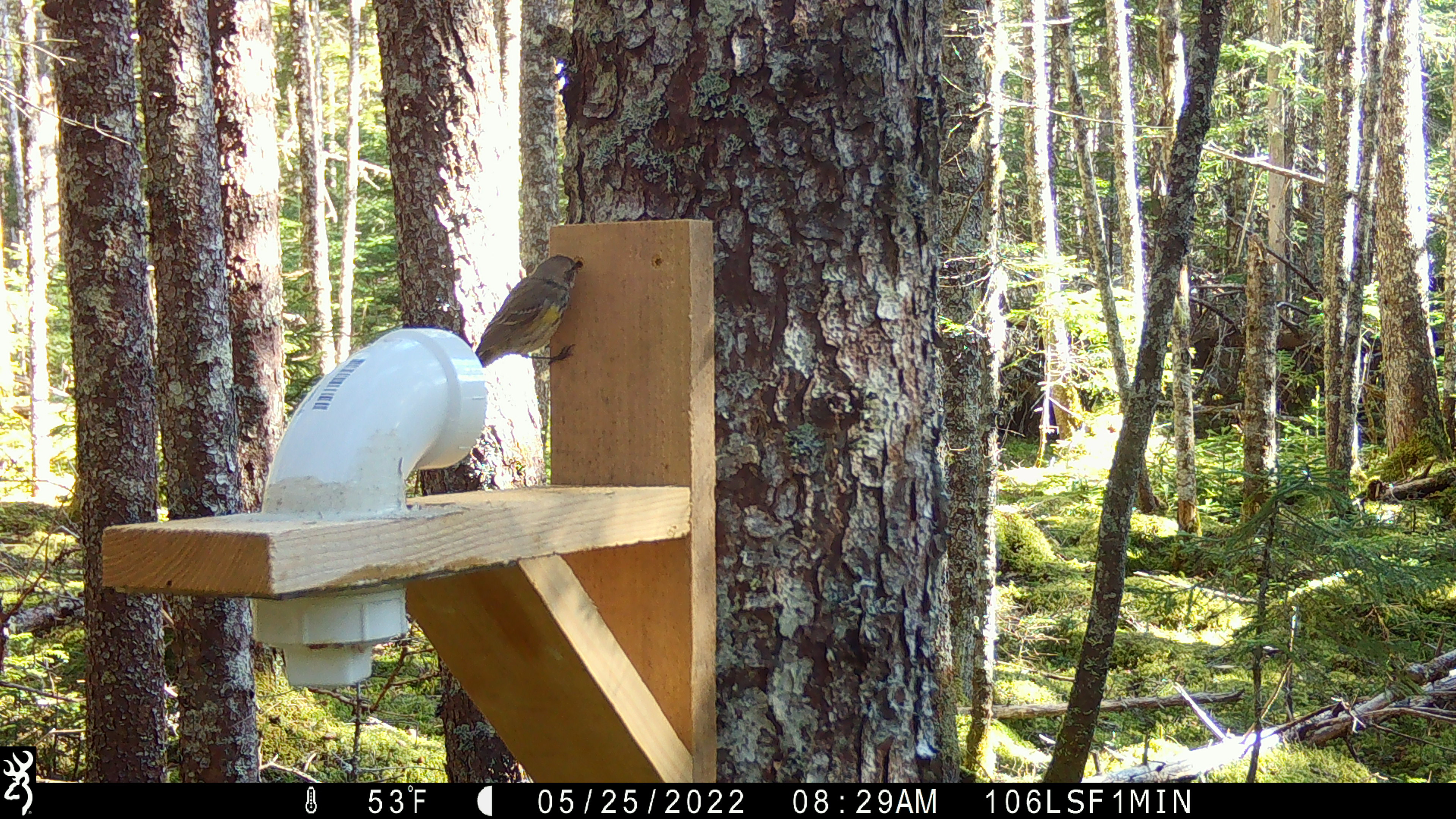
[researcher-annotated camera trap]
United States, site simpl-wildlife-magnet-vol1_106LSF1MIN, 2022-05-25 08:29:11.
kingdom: Animalia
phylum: Chordata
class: Aves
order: Passeriformes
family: Parulidae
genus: Setophaga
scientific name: Setophaga coronata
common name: yellow-rumped warbler